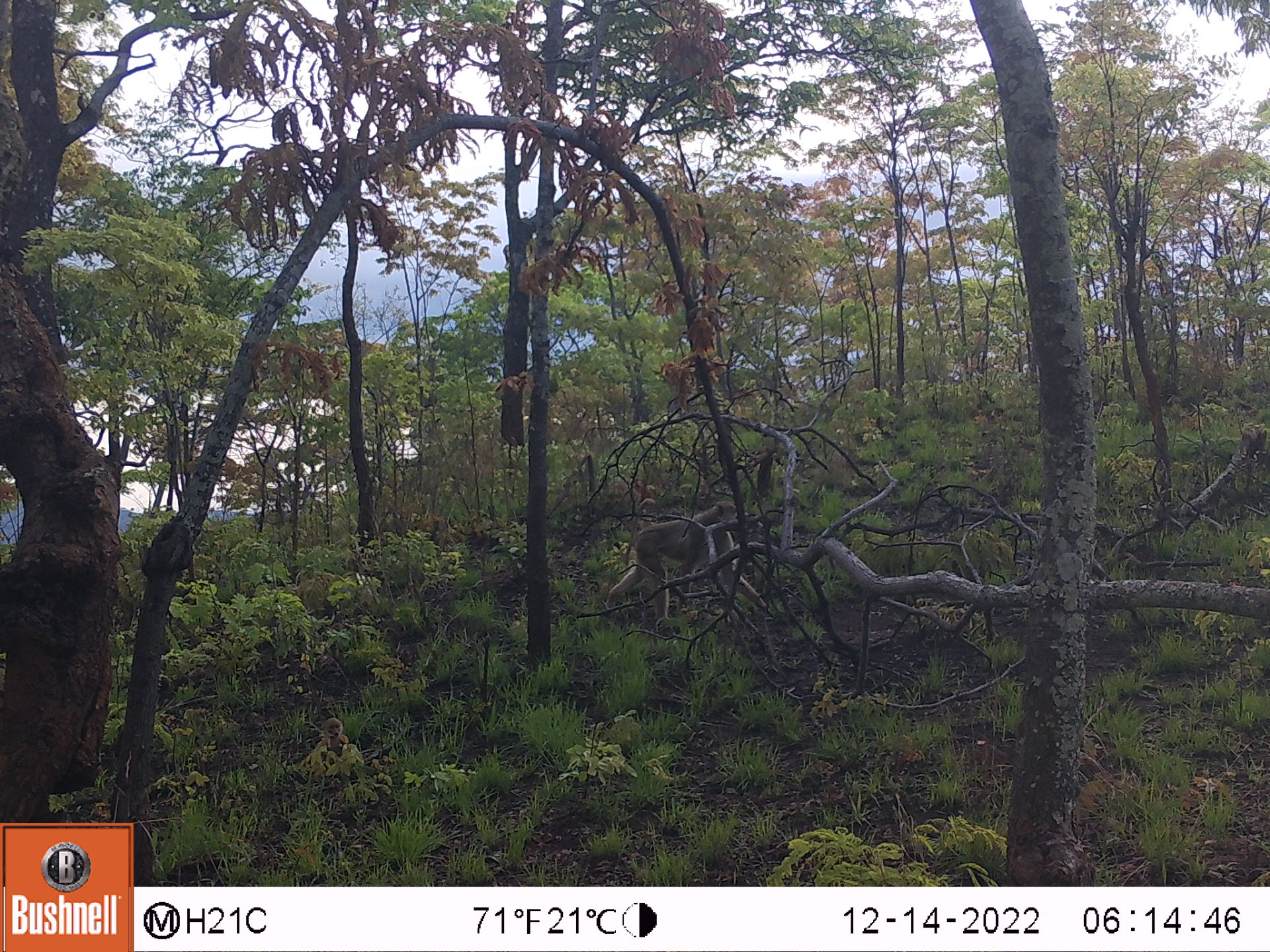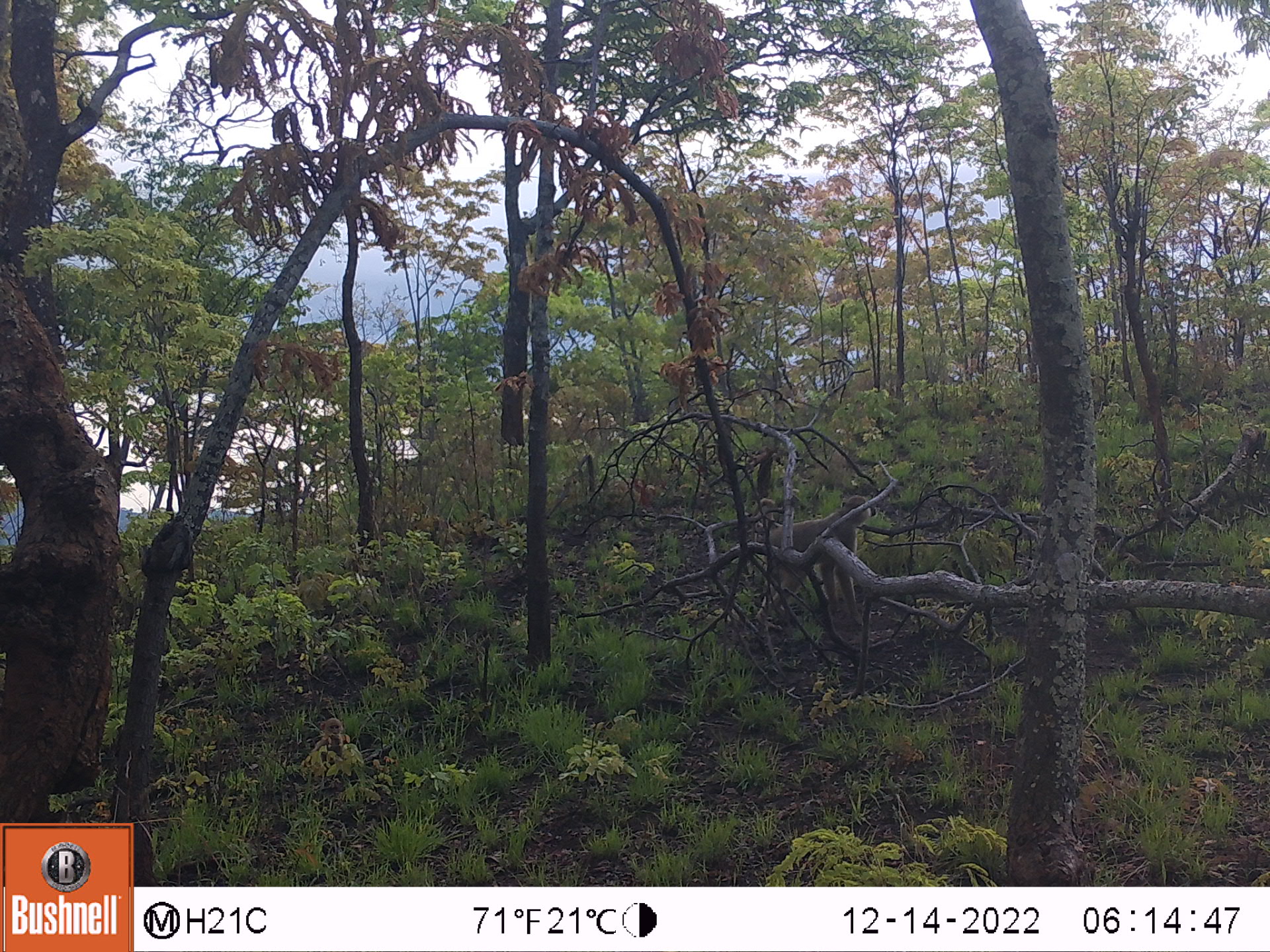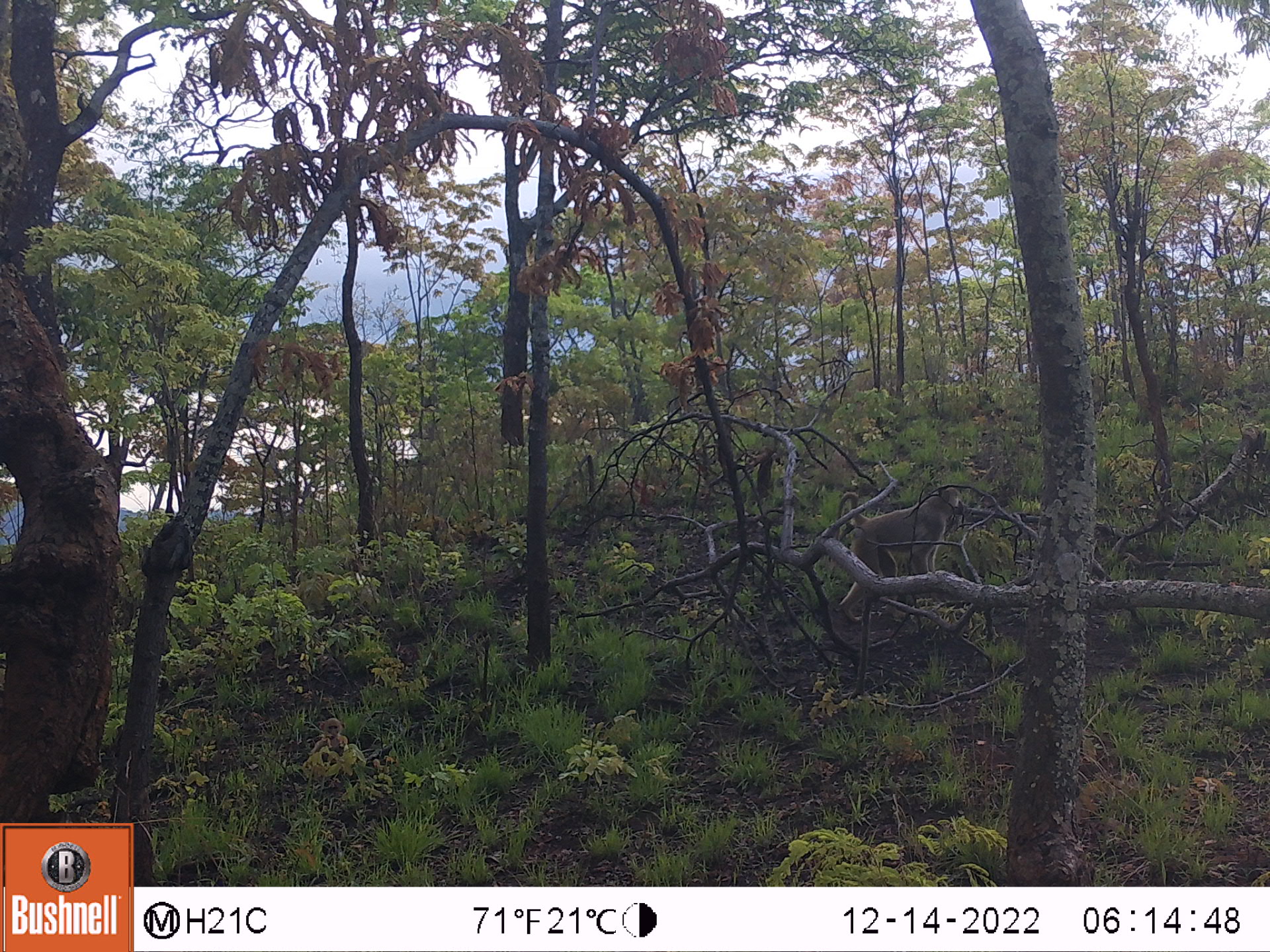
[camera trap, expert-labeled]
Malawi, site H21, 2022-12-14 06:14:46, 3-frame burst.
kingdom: Animalia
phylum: Chordata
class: Mammalia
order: Primates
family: Cercopithecidae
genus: Papio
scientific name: Papio cynocephalus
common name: yellow baboon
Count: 1.